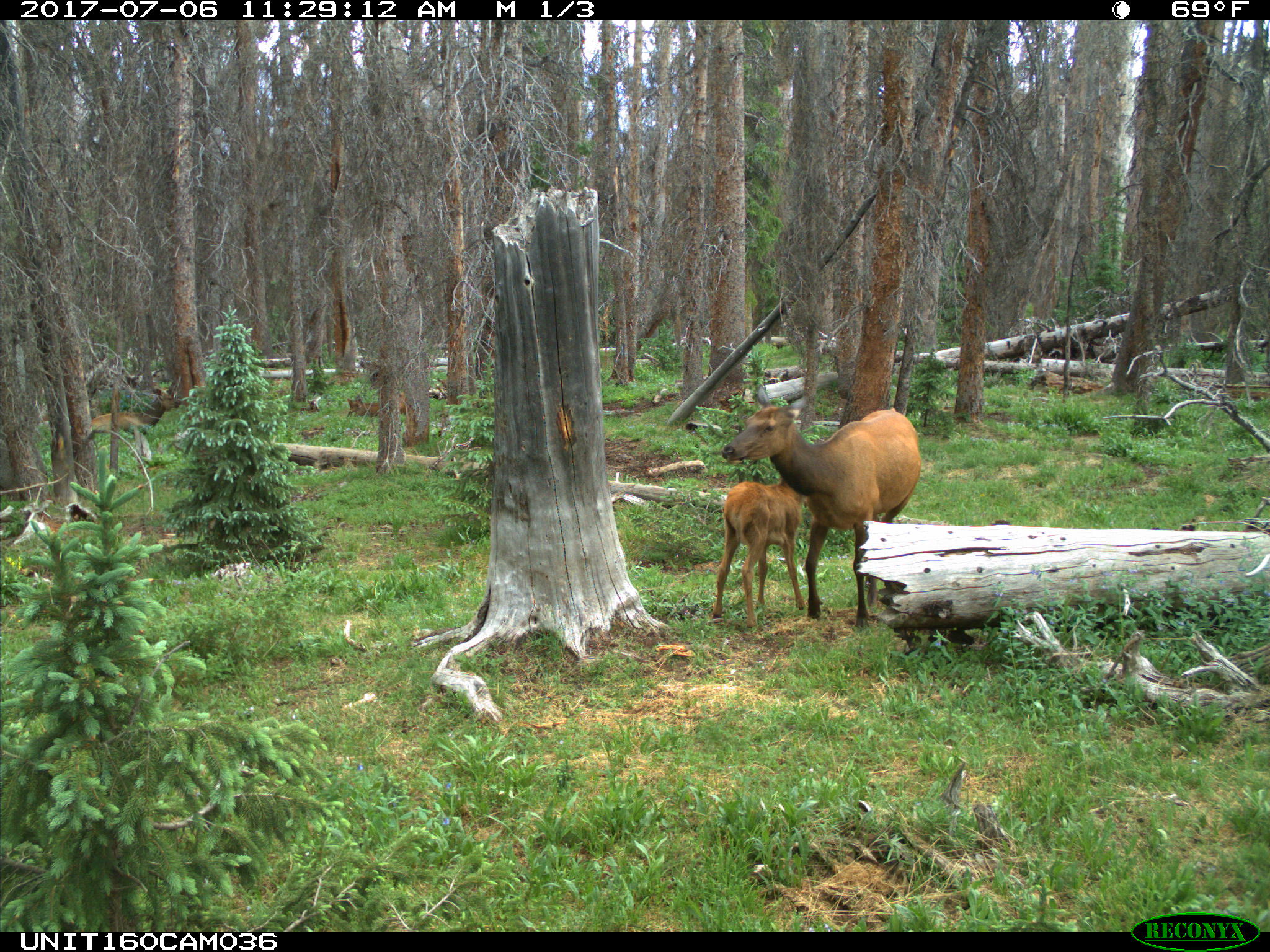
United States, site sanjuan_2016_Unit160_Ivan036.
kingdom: Animalia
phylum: Chordata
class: Mammalia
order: Artiodactyla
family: Cervidae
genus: Cervus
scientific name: Cervus elaphus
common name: red deer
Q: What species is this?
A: Cervus elaphus (red deer).